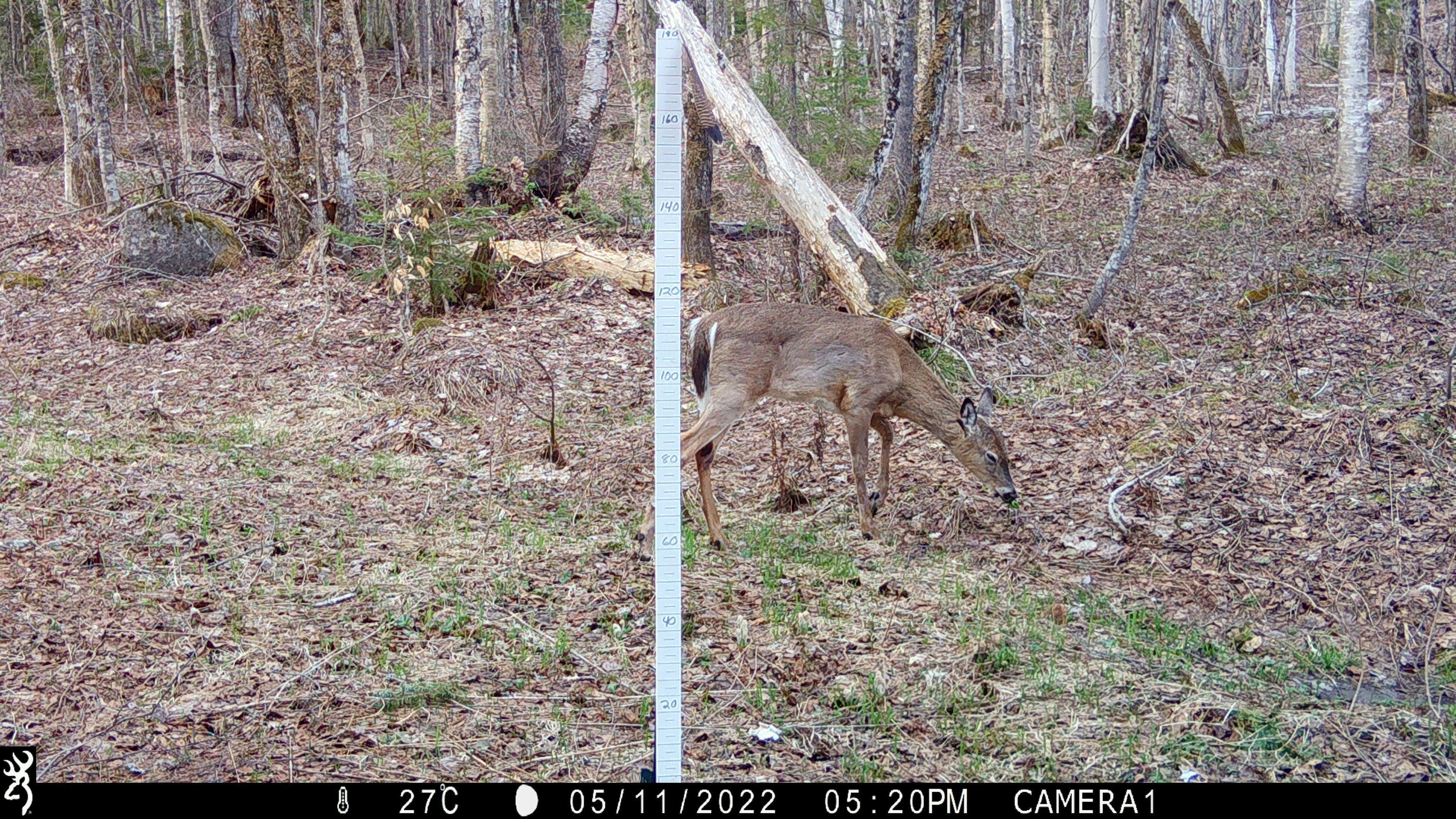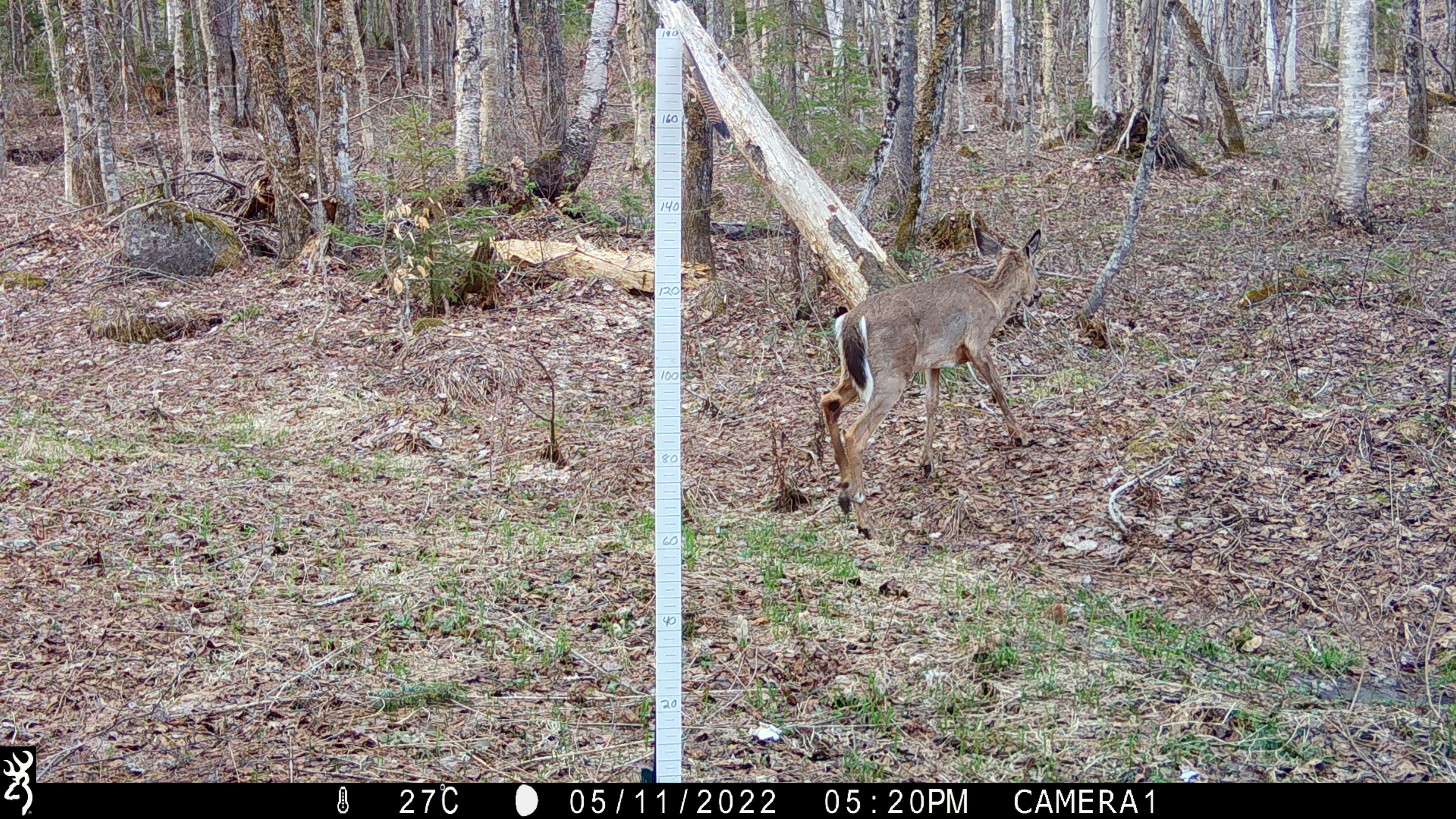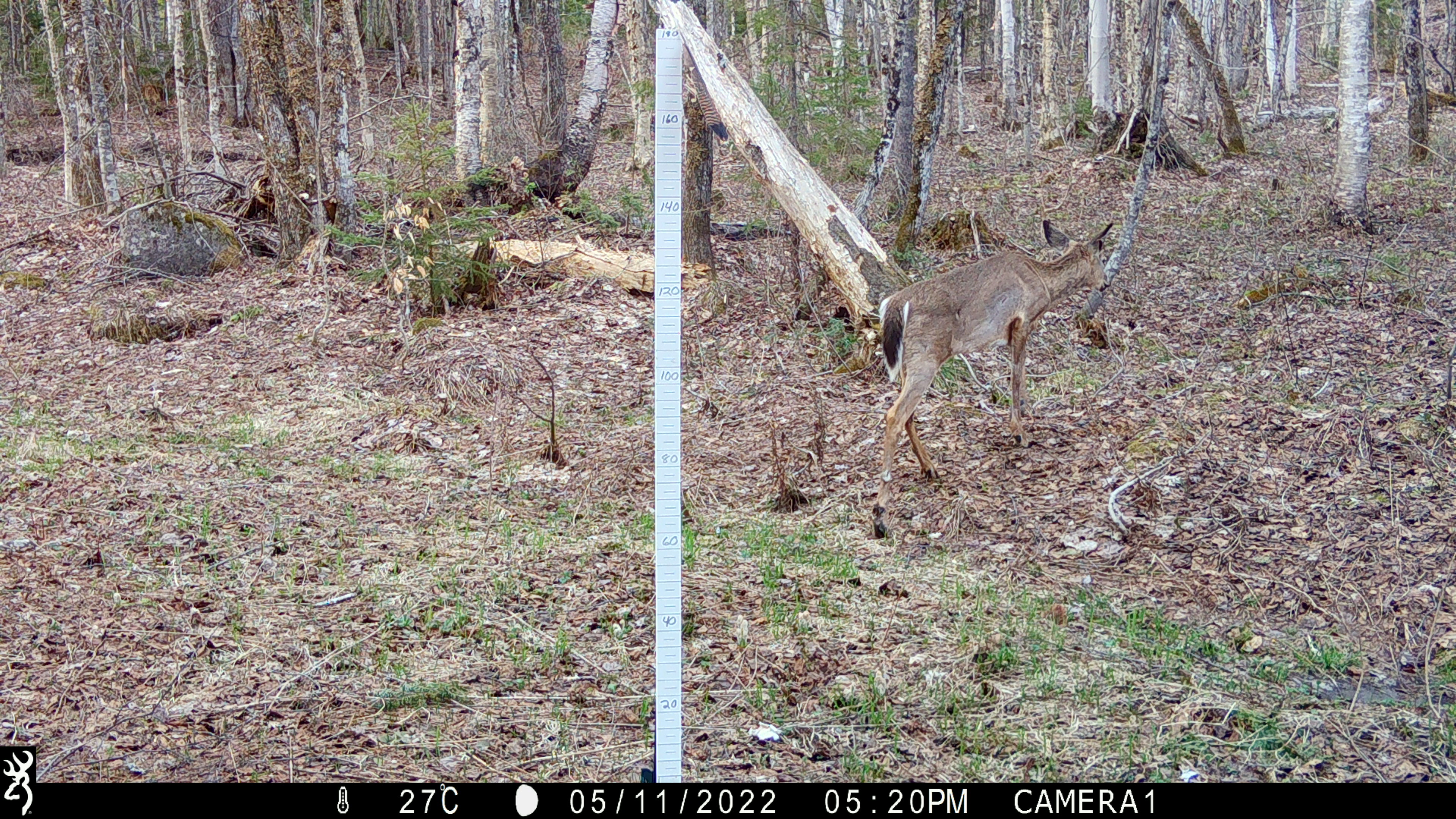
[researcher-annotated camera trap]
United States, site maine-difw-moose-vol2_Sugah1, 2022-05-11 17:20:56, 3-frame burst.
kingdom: Animalia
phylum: Chordata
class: Mammalia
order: Artiodactyla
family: Cervidae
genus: Odocoileus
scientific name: Odocoileus virginianus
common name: white-tailed deer